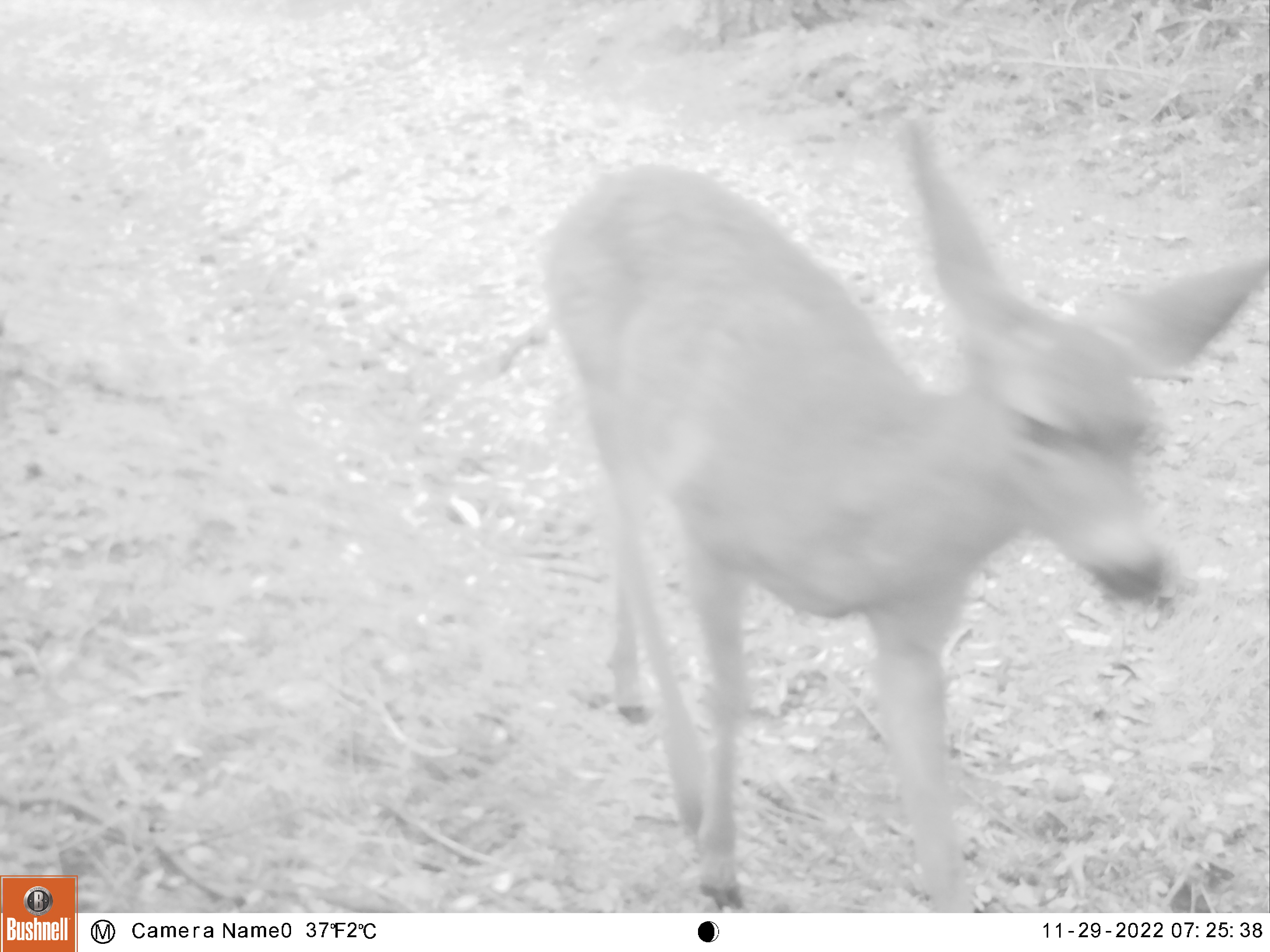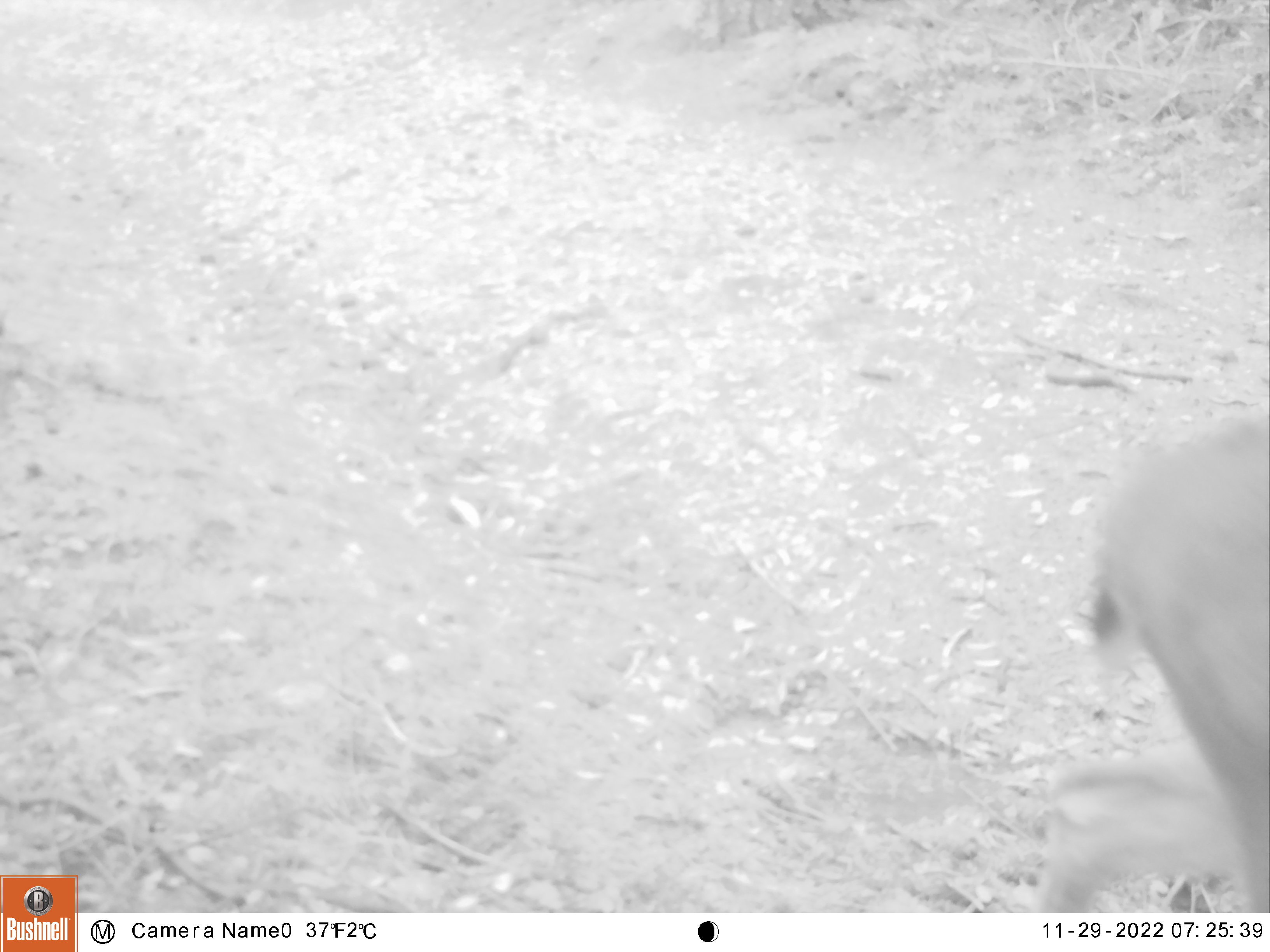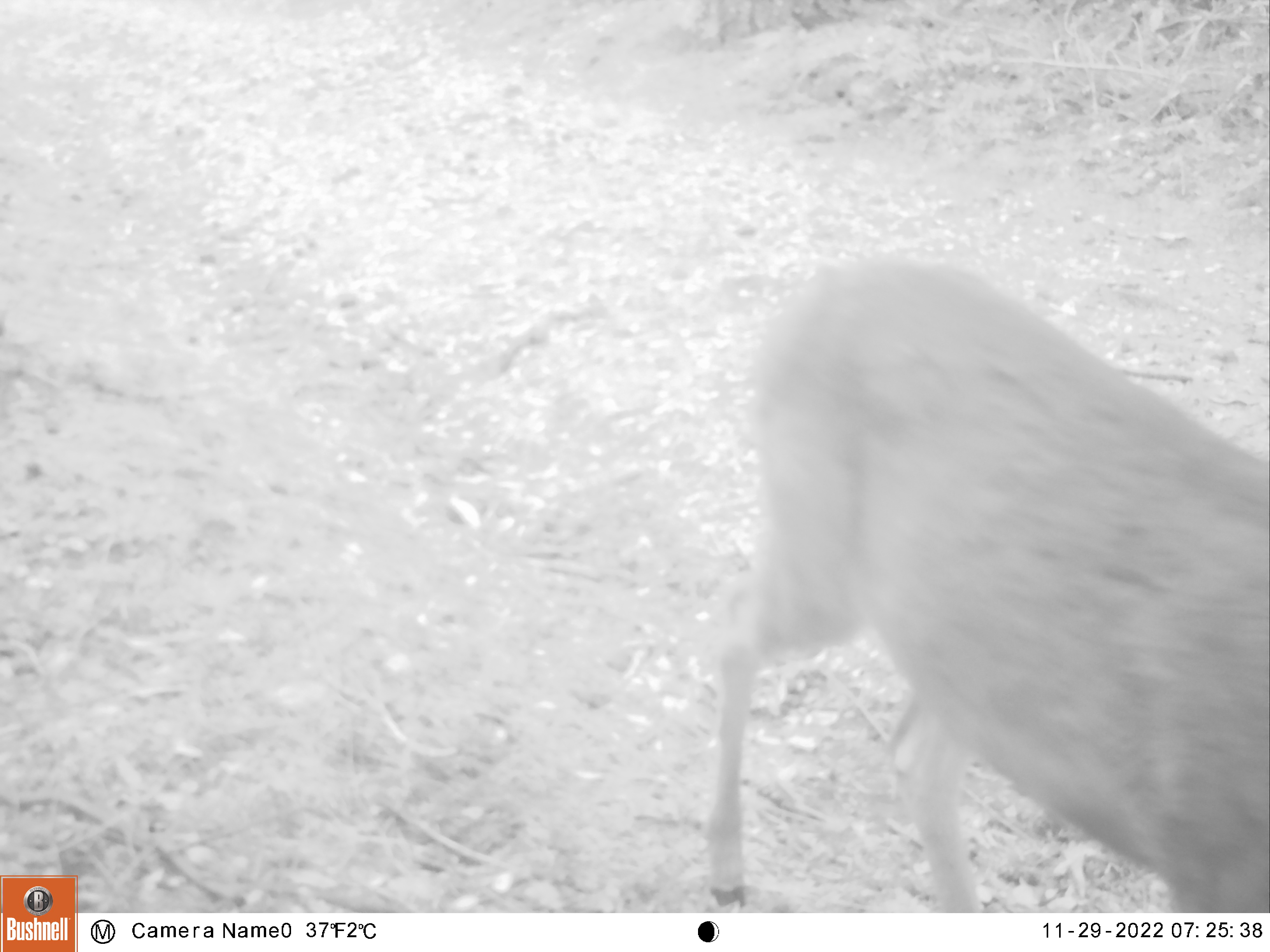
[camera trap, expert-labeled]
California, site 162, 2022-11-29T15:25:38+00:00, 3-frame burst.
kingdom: Animalia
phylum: Chordata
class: Mammalia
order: Artiodactyla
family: Cervidae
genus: Odocoileus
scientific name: Odocoileus hemionus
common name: mule deer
Mule deer (Odocoileus hemionus).